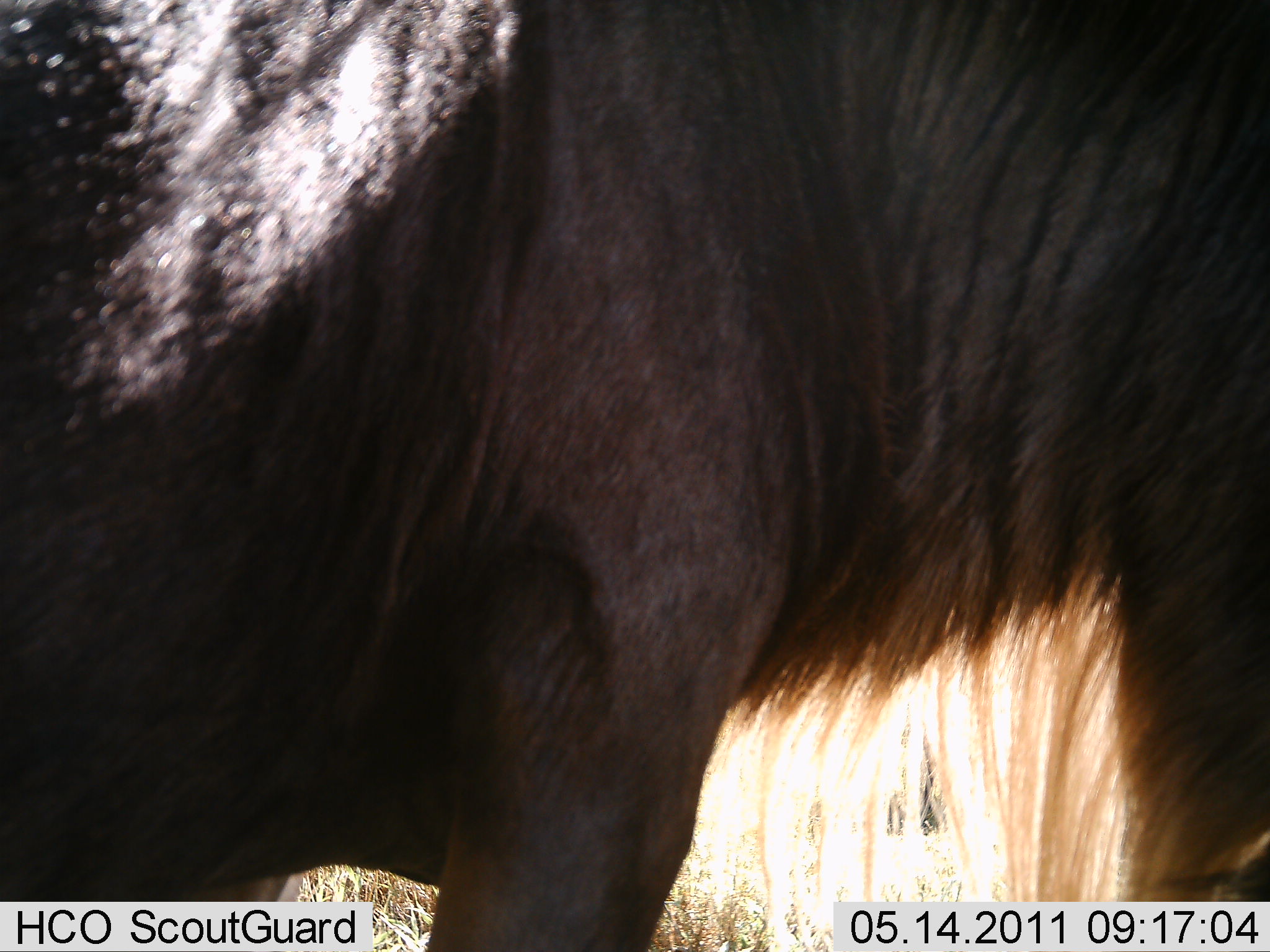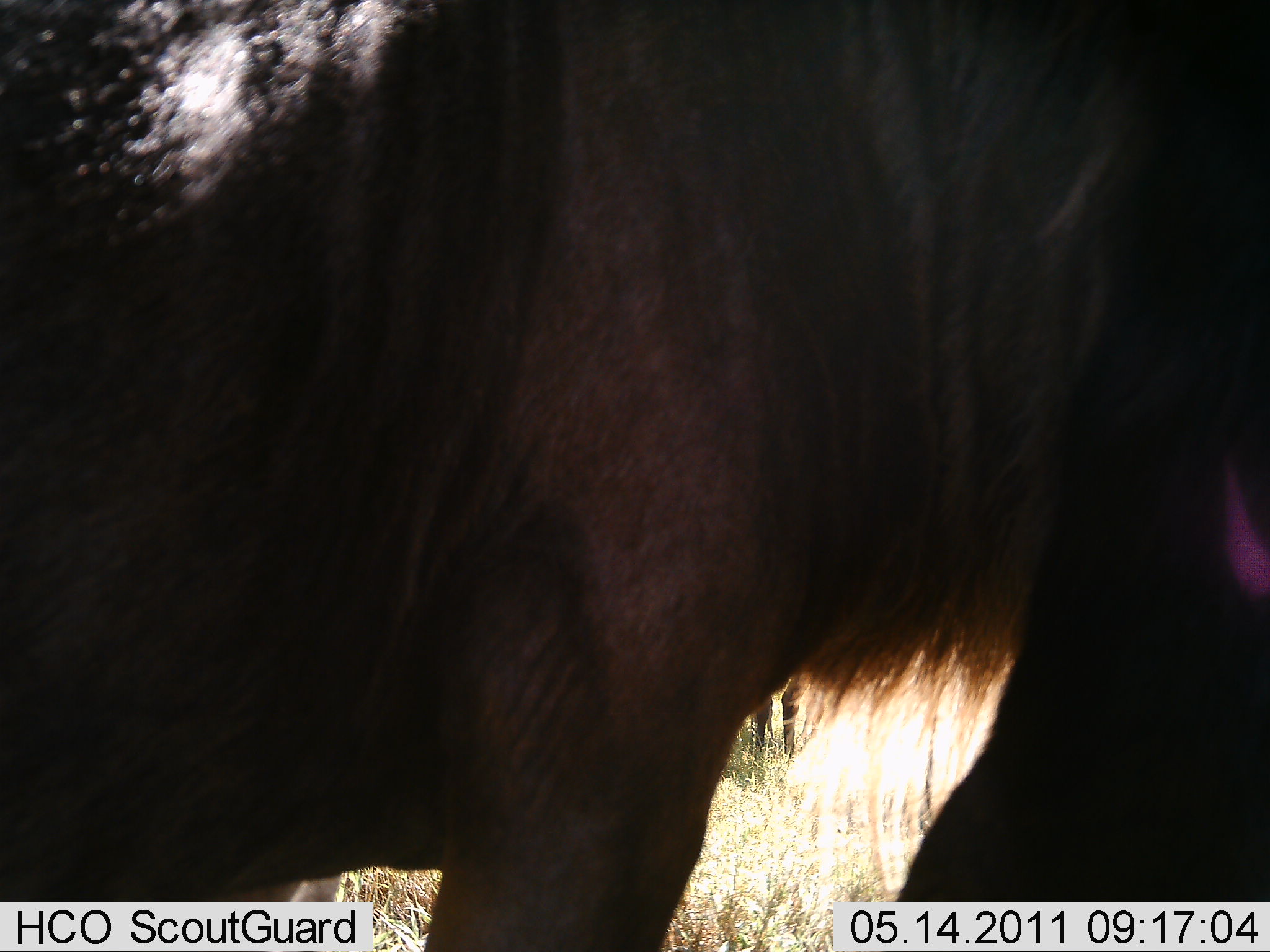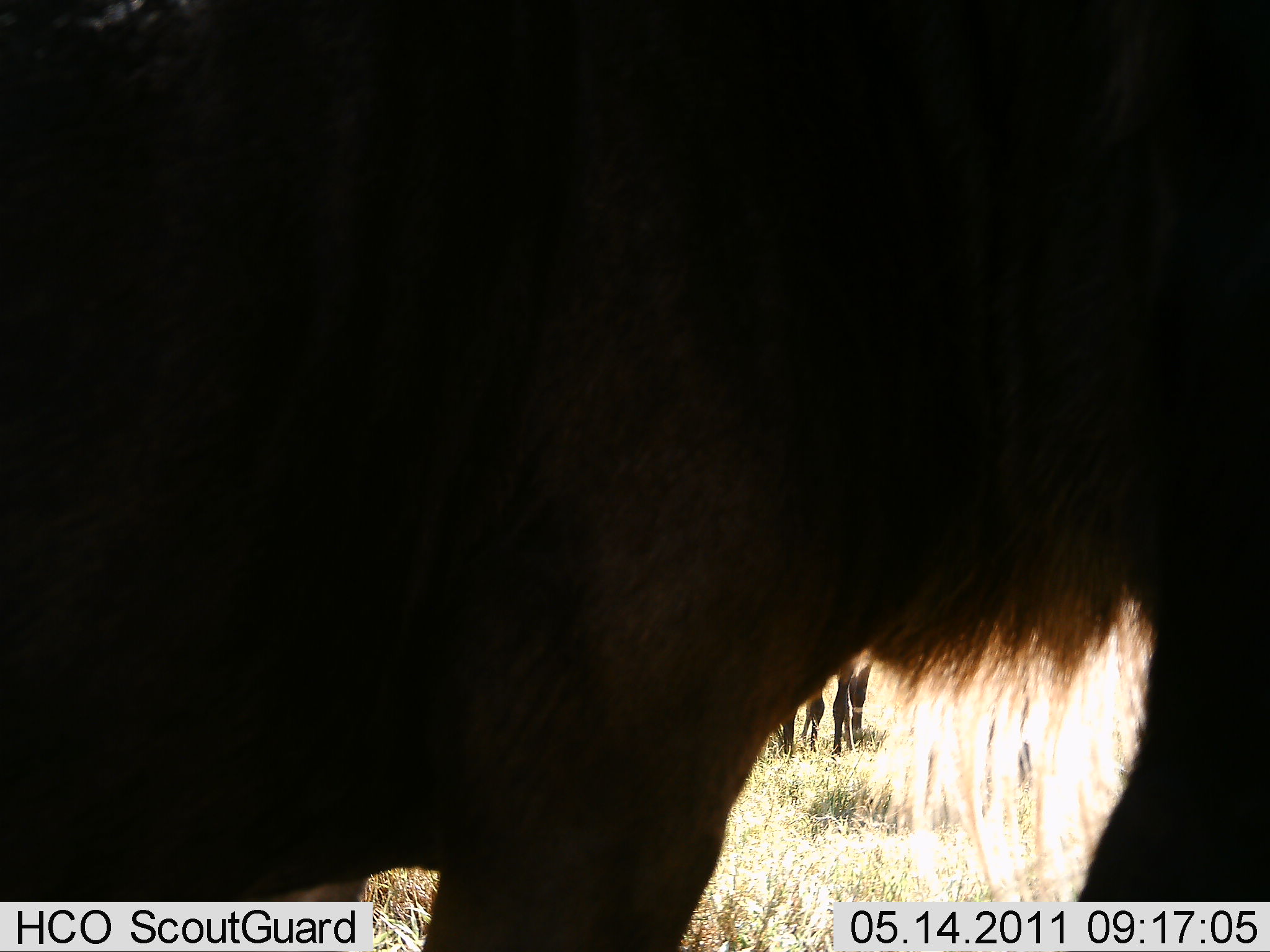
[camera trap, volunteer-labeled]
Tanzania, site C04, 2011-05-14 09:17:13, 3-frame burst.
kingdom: Animalia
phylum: Chordata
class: Mammalia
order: Artiodactyla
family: Bovidae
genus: Connochaetes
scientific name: Connochaetes taurinus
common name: blue wildebeest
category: wildebeest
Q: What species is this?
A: Wildebeest (blue wildebeest) (Connochaetes taurinus).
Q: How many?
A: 1.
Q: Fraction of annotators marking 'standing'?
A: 70%.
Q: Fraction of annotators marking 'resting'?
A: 0%.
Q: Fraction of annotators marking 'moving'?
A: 30%.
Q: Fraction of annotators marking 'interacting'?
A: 0%.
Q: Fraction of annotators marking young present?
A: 0%.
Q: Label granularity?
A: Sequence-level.